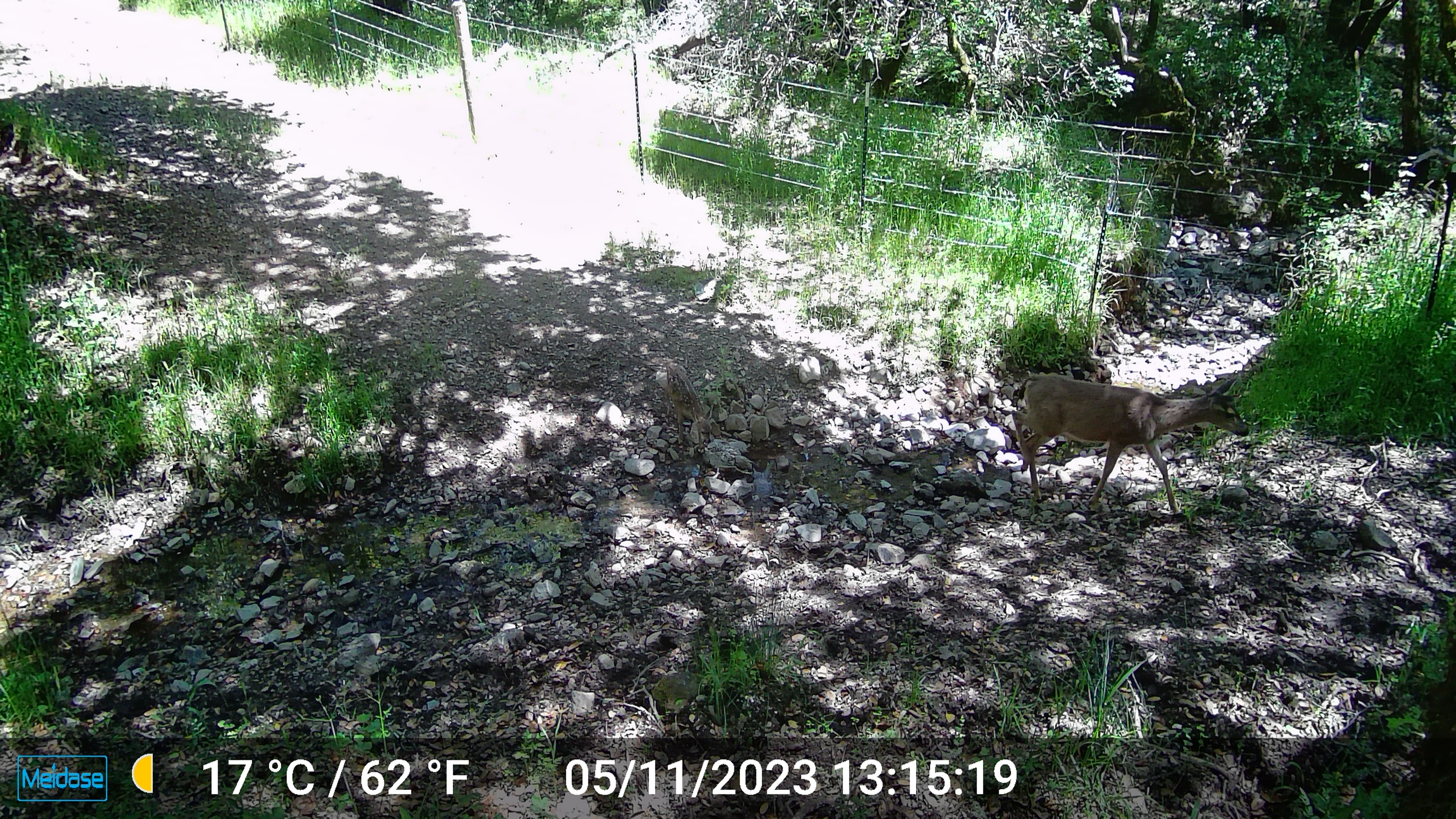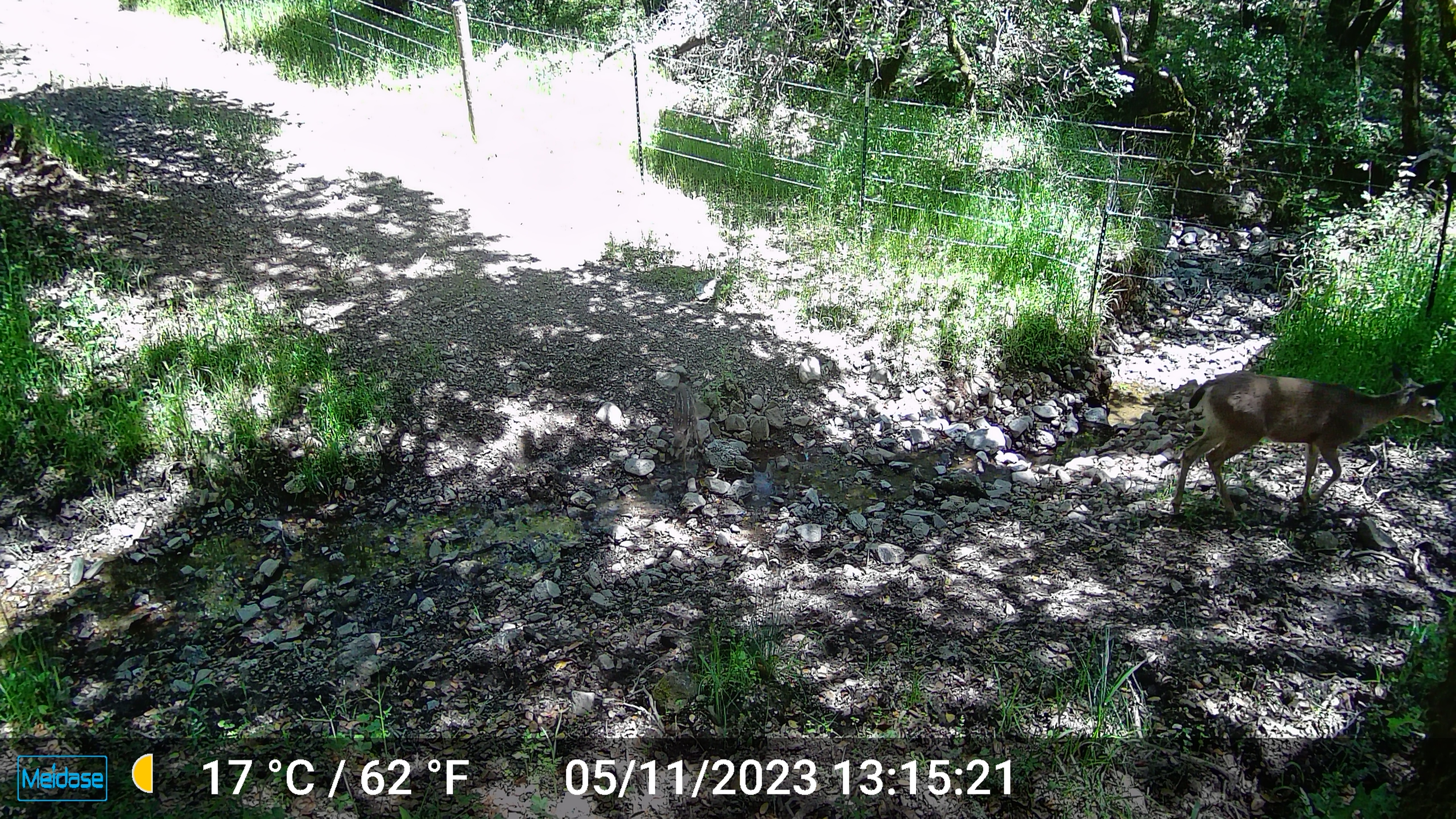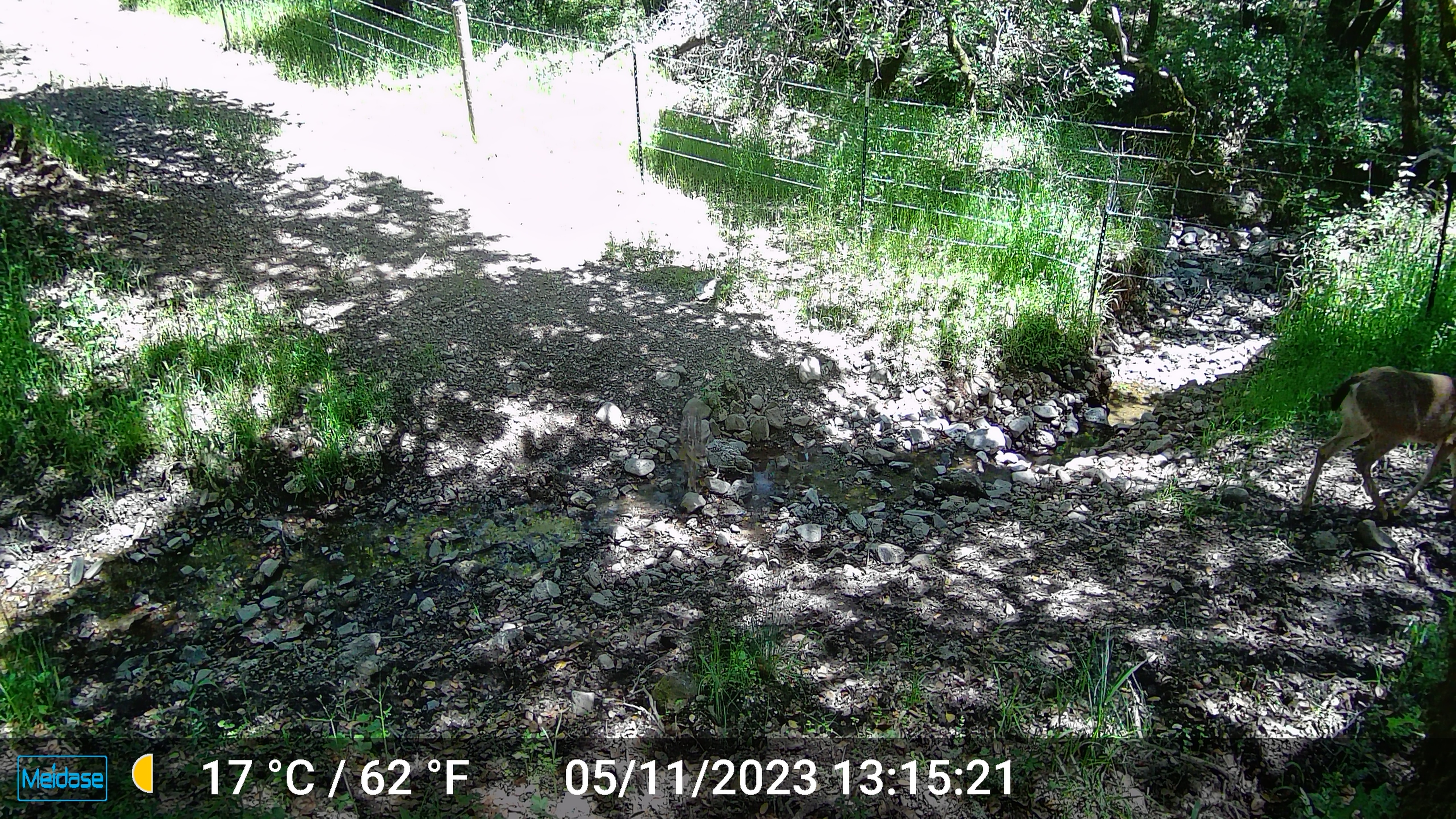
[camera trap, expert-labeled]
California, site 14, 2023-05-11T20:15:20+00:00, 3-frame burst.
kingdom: Animalia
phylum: Chordata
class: Mammalia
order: Artiodactyla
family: Cervidae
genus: Odocoileus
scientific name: Odocoileus hemionus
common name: mule deer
Mule deer (Odocoileus hemionus).